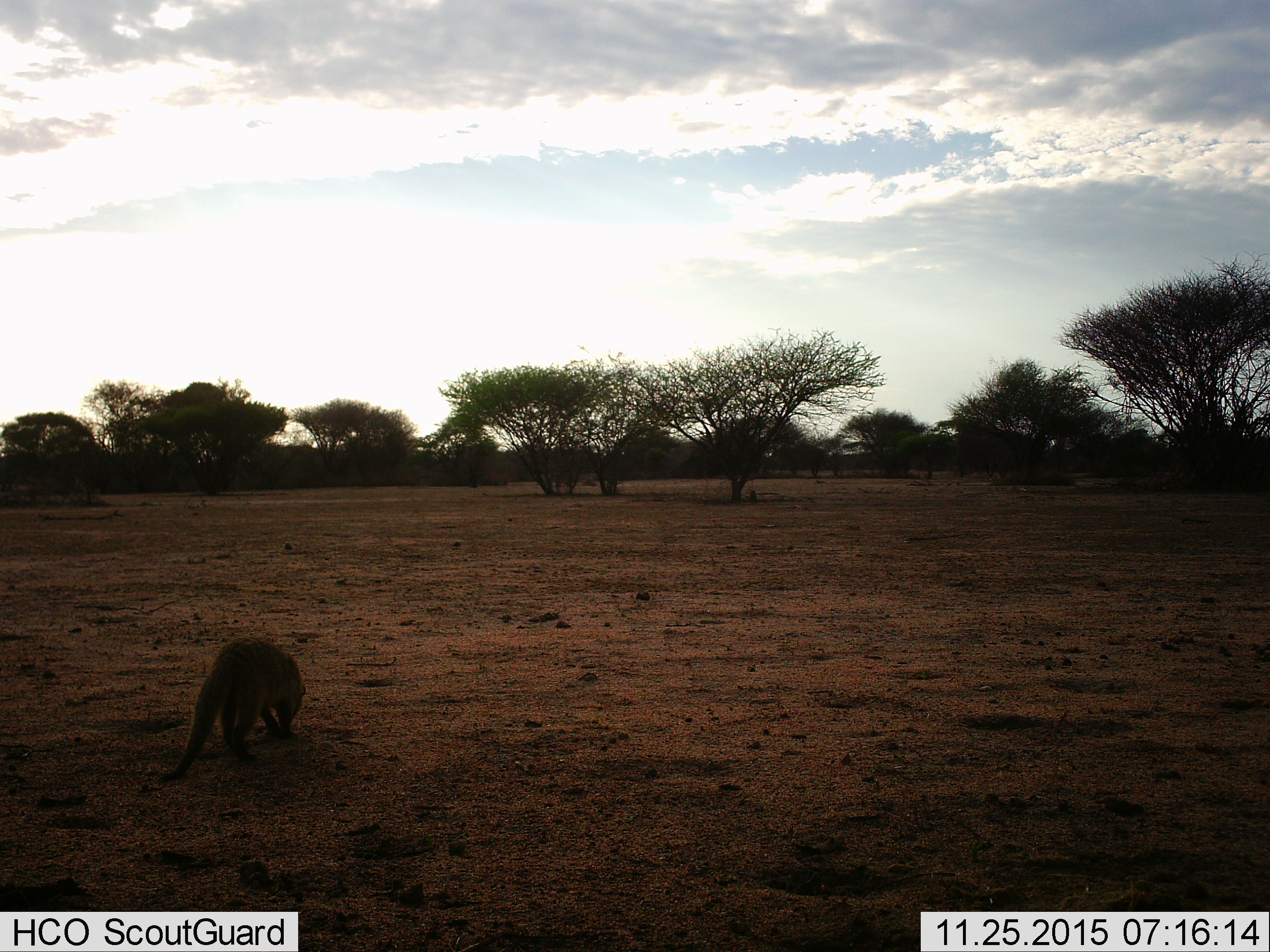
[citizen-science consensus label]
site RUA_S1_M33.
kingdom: Animalia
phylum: Chordata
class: Mammalia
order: Carnivora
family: Herpestidae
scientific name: Herpestidae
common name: mongoose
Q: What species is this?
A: Mongoose (Herpestidae).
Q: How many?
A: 1.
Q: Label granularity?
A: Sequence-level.